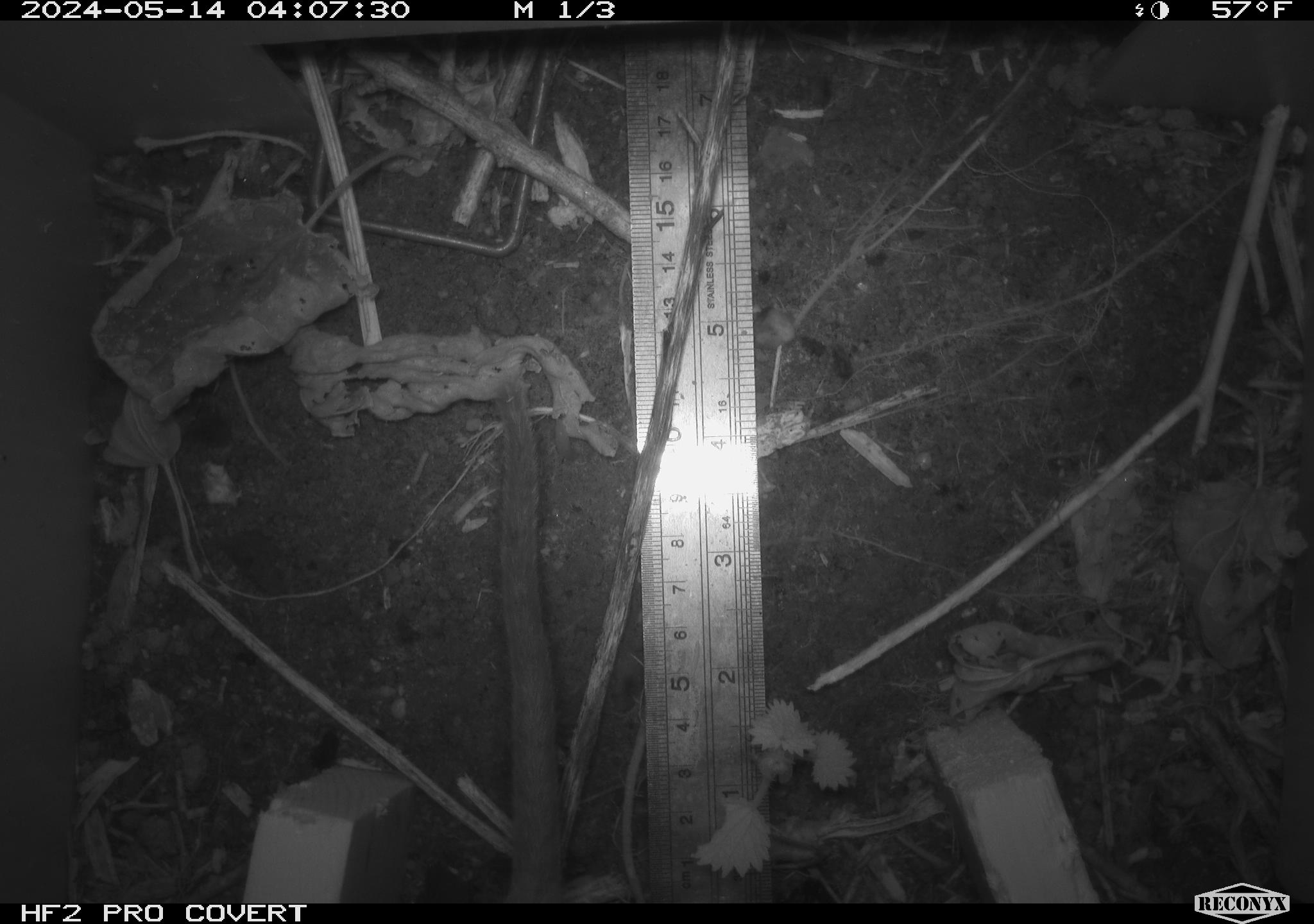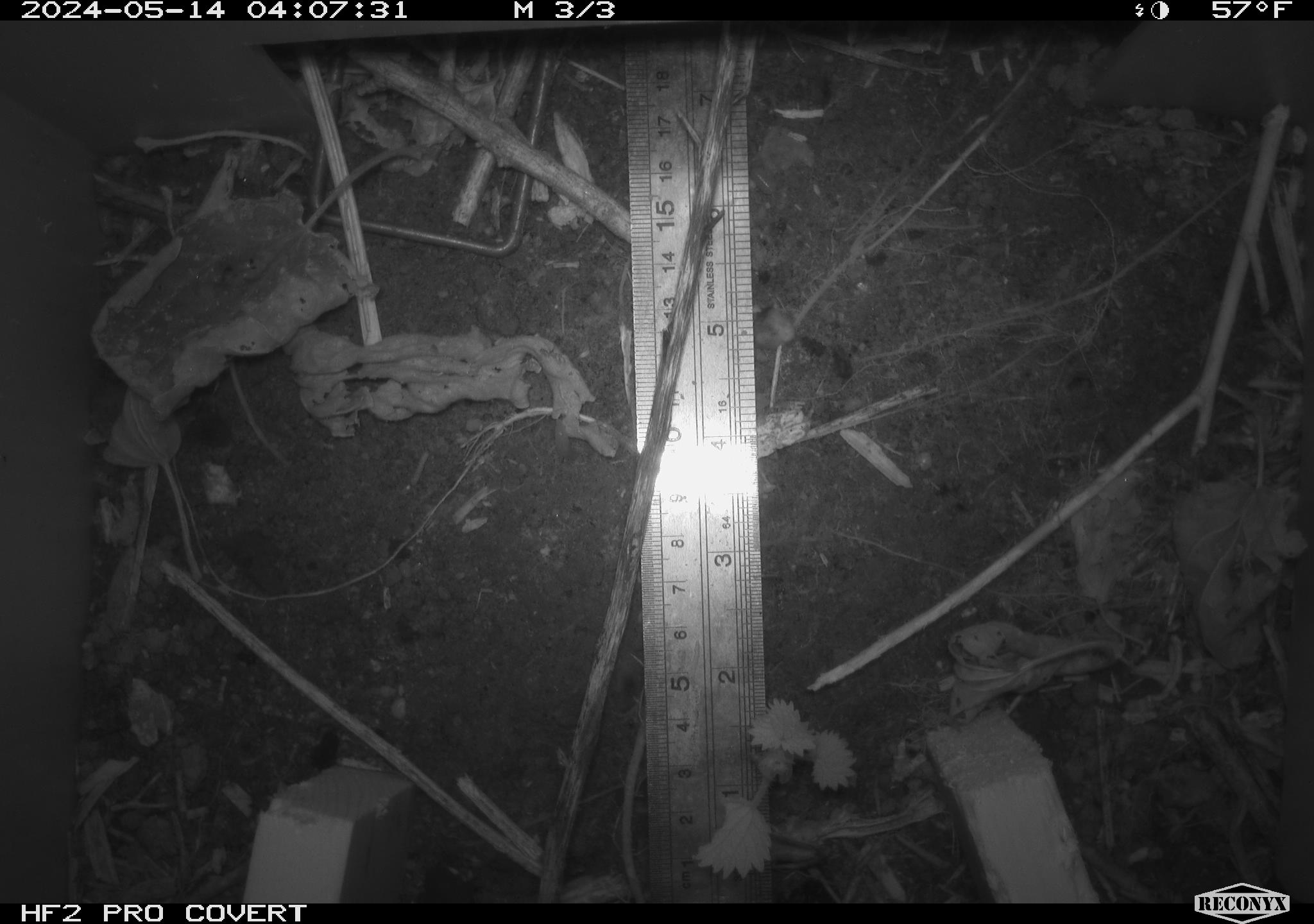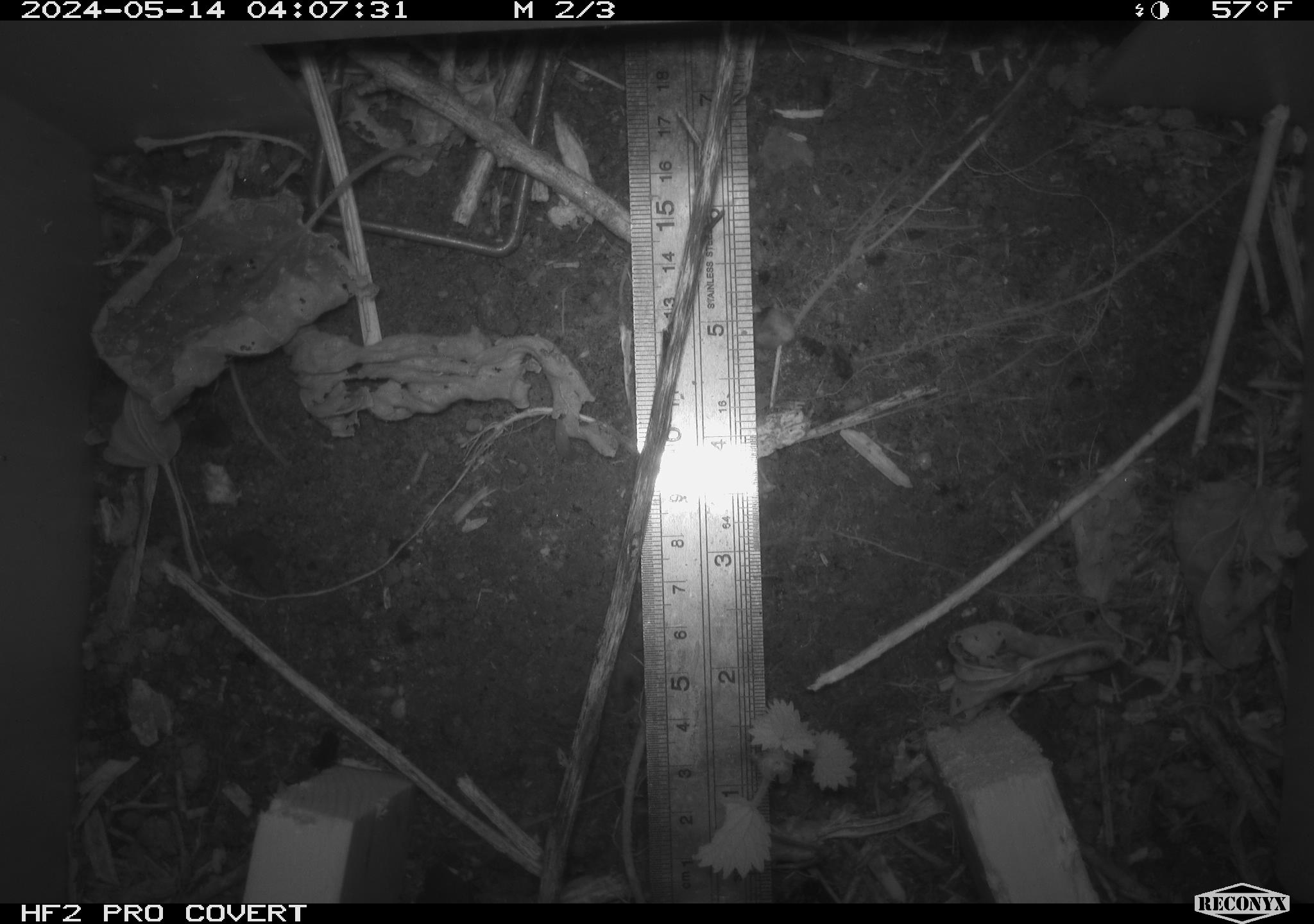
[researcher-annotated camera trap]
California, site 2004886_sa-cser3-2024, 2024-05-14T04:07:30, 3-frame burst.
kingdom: Animalia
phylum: Chordata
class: Mammalia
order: Rodentia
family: Muridae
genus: Rattus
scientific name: Rattus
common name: rat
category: rattus species